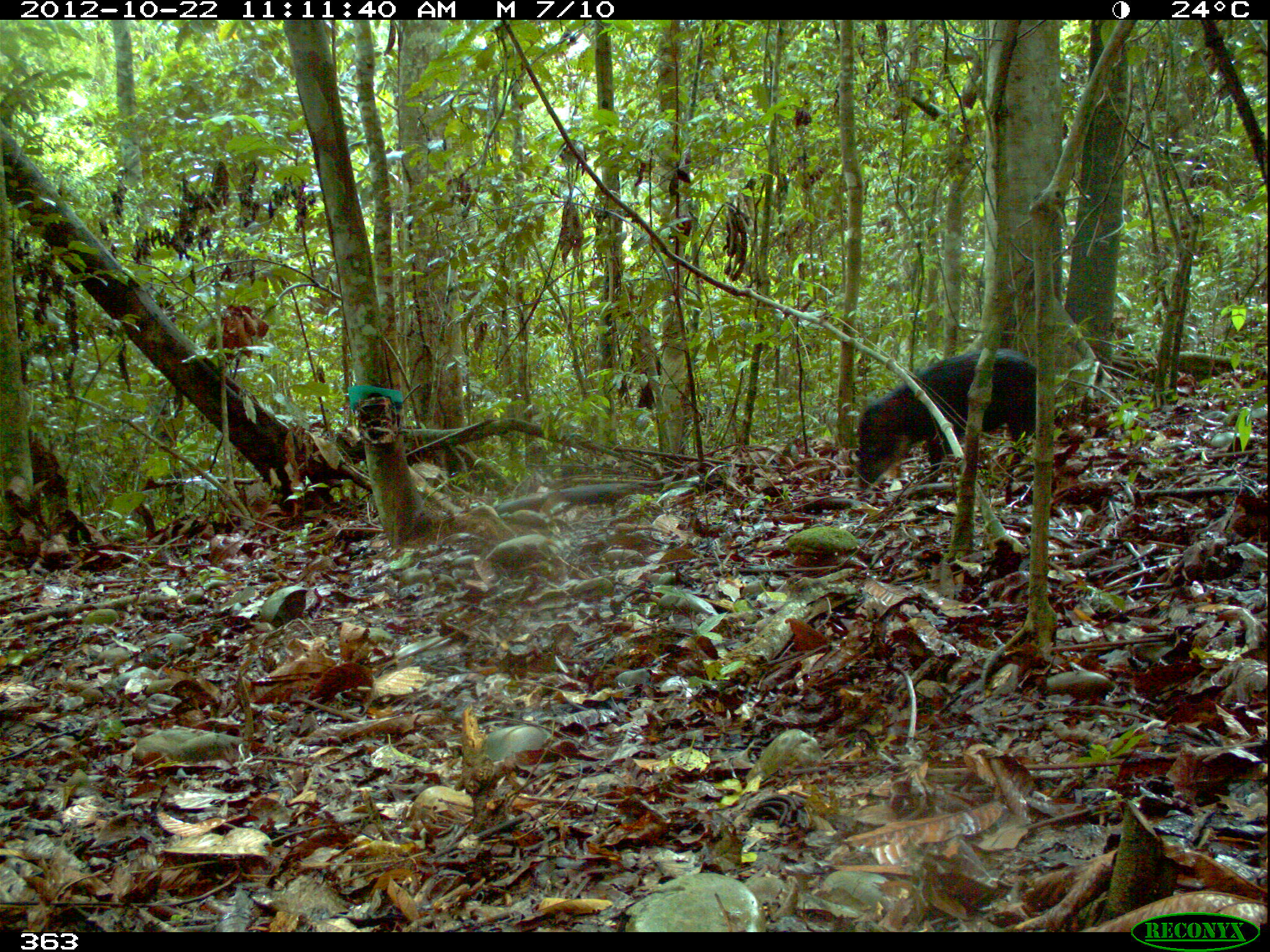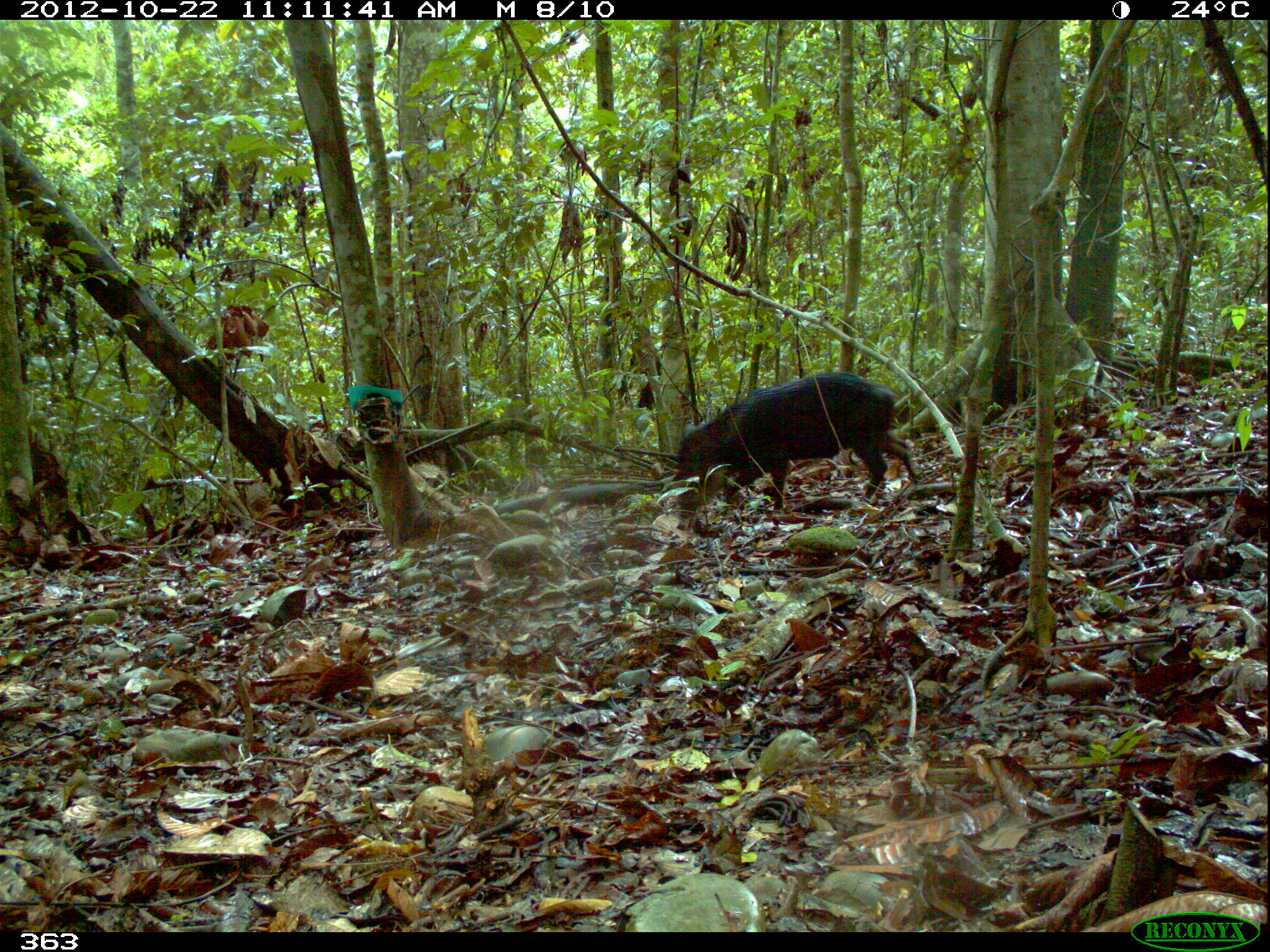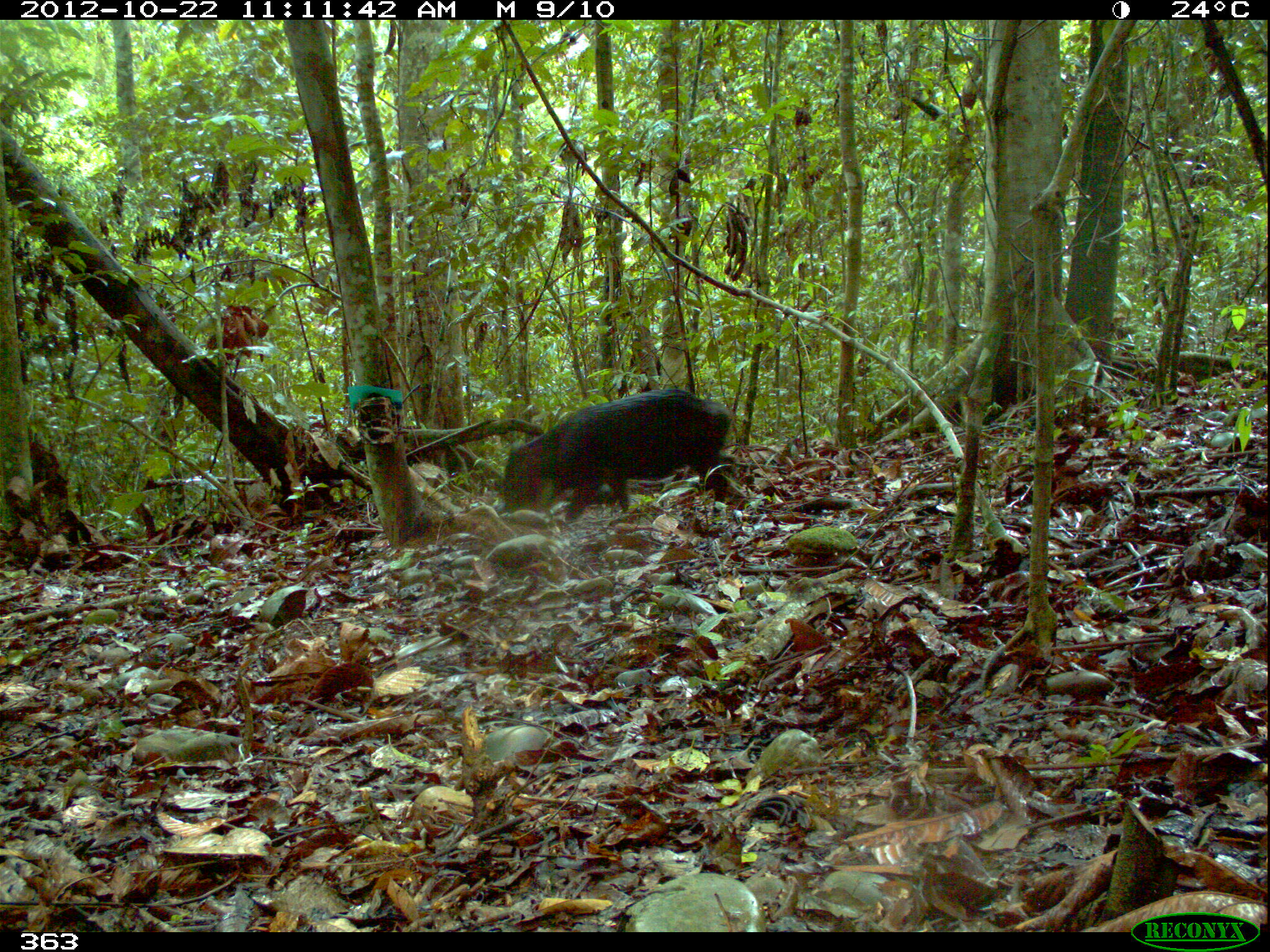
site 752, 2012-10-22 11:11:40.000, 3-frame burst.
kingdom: Animalia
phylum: Chordata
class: Mammalia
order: Artiodactyla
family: Tayassuidae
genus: Tayassu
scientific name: Tayassu pecari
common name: white-lipped peccary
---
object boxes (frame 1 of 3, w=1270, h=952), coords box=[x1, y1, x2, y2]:
tayassu pecari: box=[848, 349, 1037, 493]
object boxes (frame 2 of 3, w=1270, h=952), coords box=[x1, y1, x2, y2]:
tayassu pecari: box=[674, 369, 922, 518]